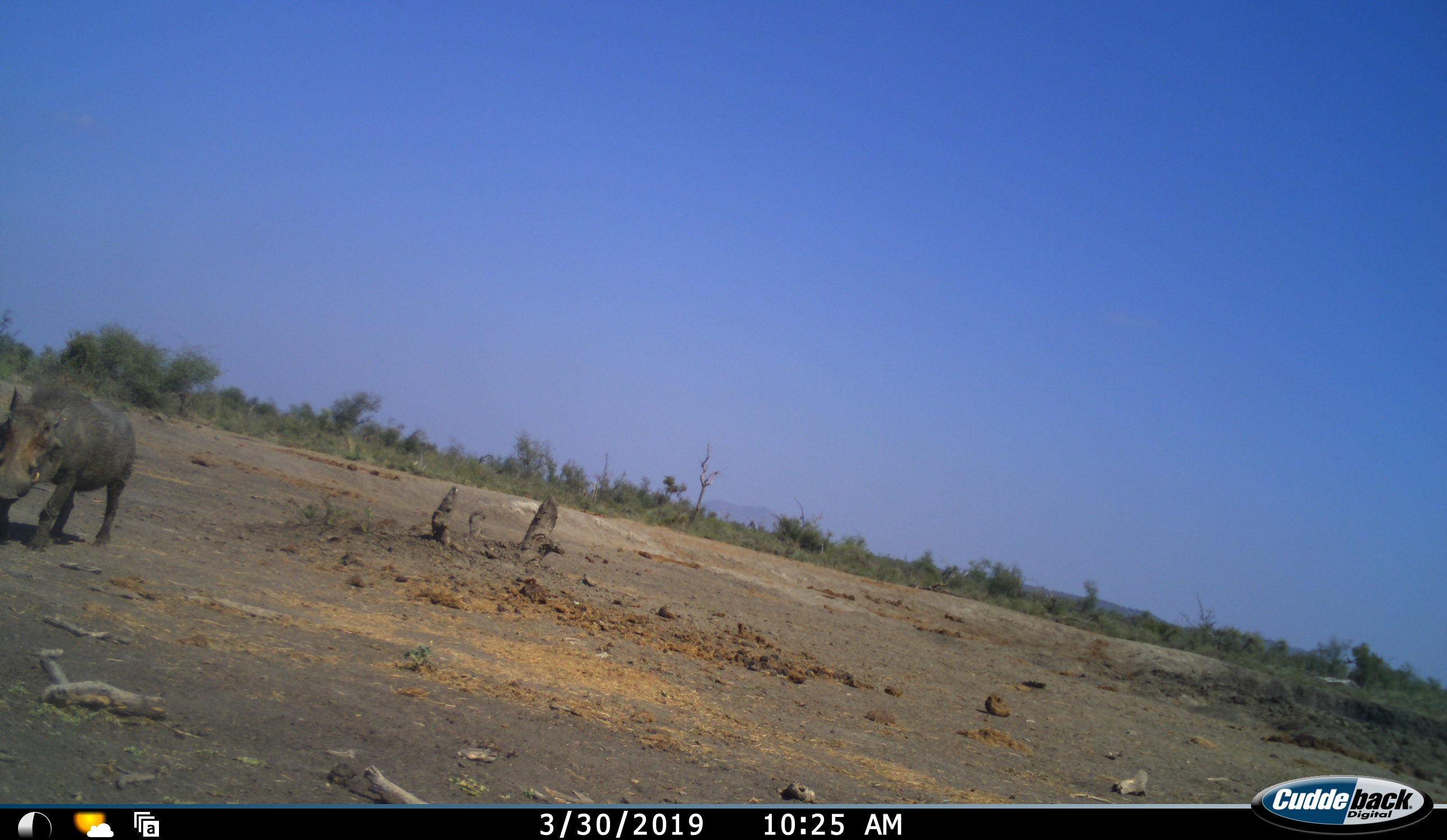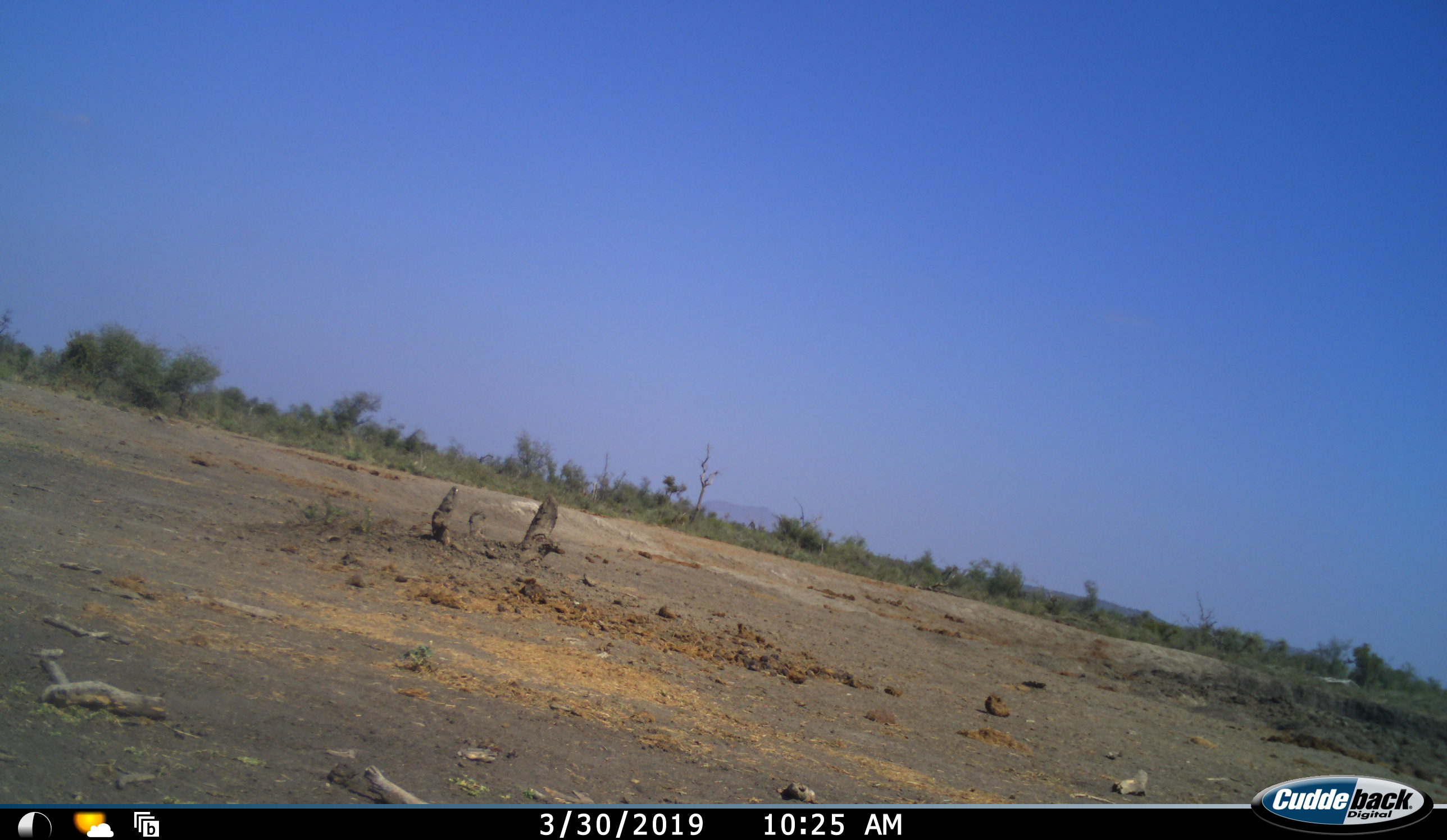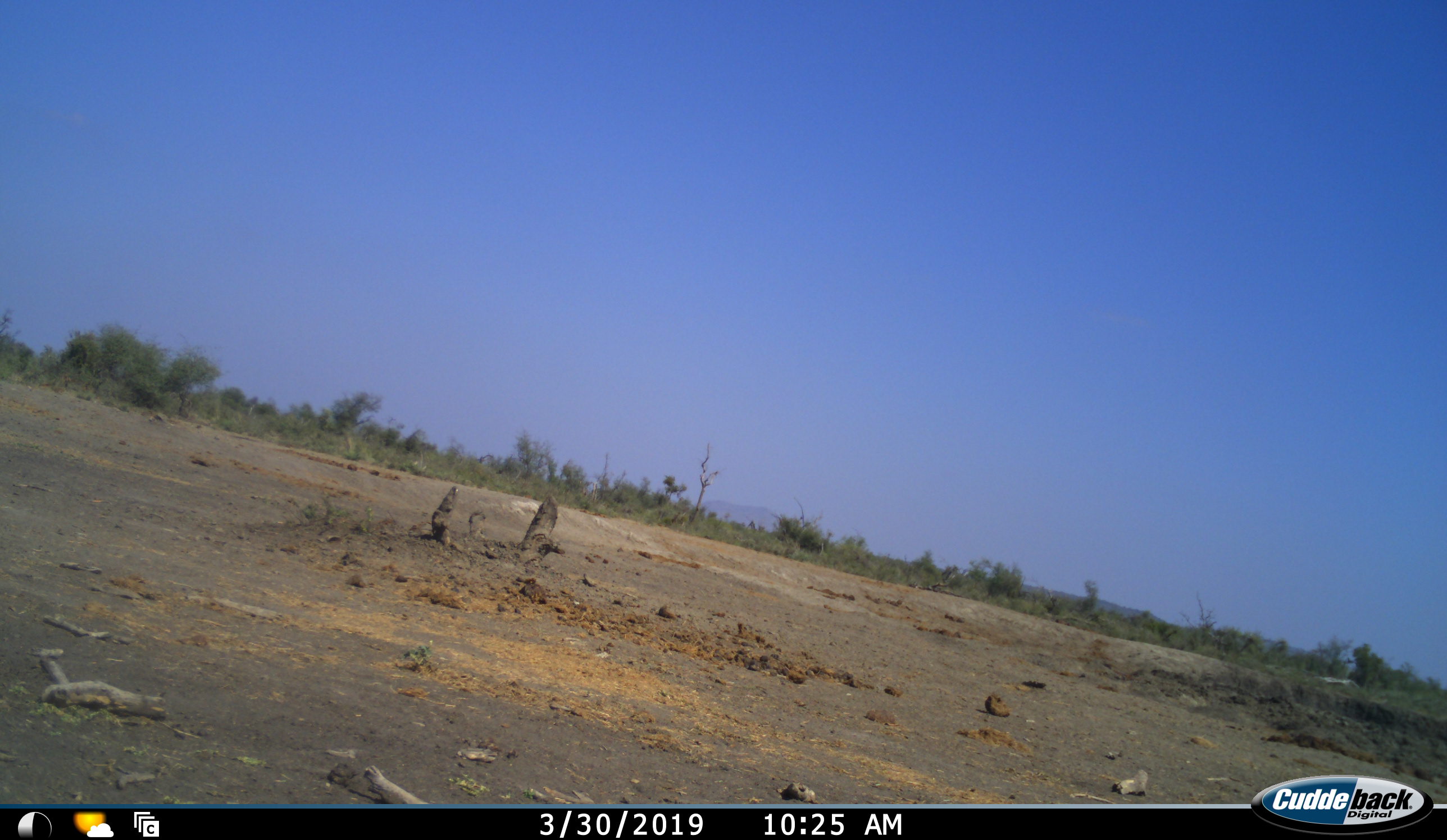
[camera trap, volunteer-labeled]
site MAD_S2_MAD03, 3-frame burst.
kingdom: Animalia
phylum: Chordata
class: Mammalia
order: Artiodactyla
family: Suidae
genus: Phacochoerus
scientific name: Phacochoerus africanus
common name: warthog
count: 1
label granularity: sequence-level